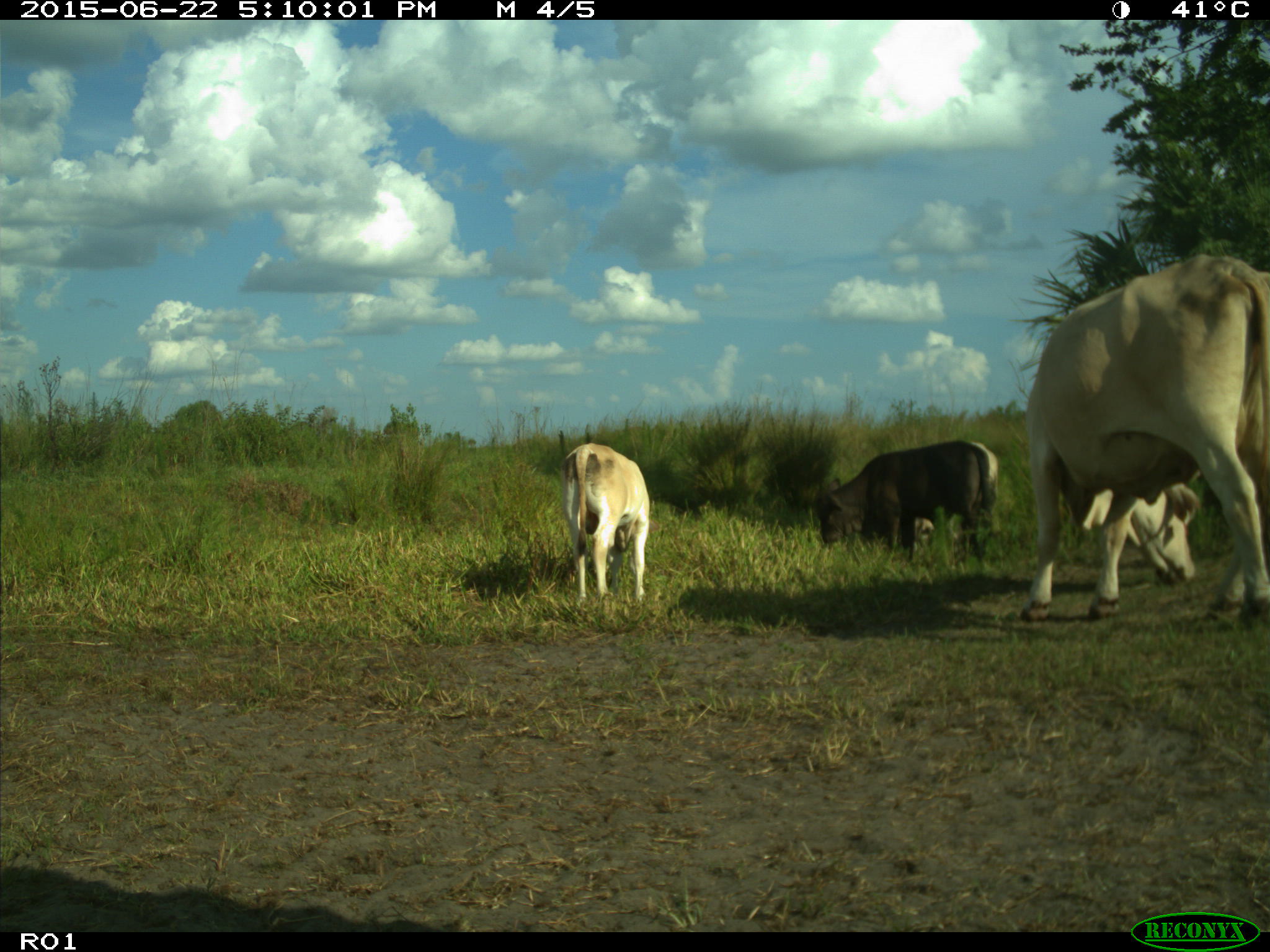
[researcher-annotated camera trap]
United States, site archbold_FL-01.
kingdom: Animalia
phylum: Chordata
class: Mammalia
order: Artiodactyla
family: Bovidae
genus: Bos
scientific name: Bos taurus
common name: domestic cow